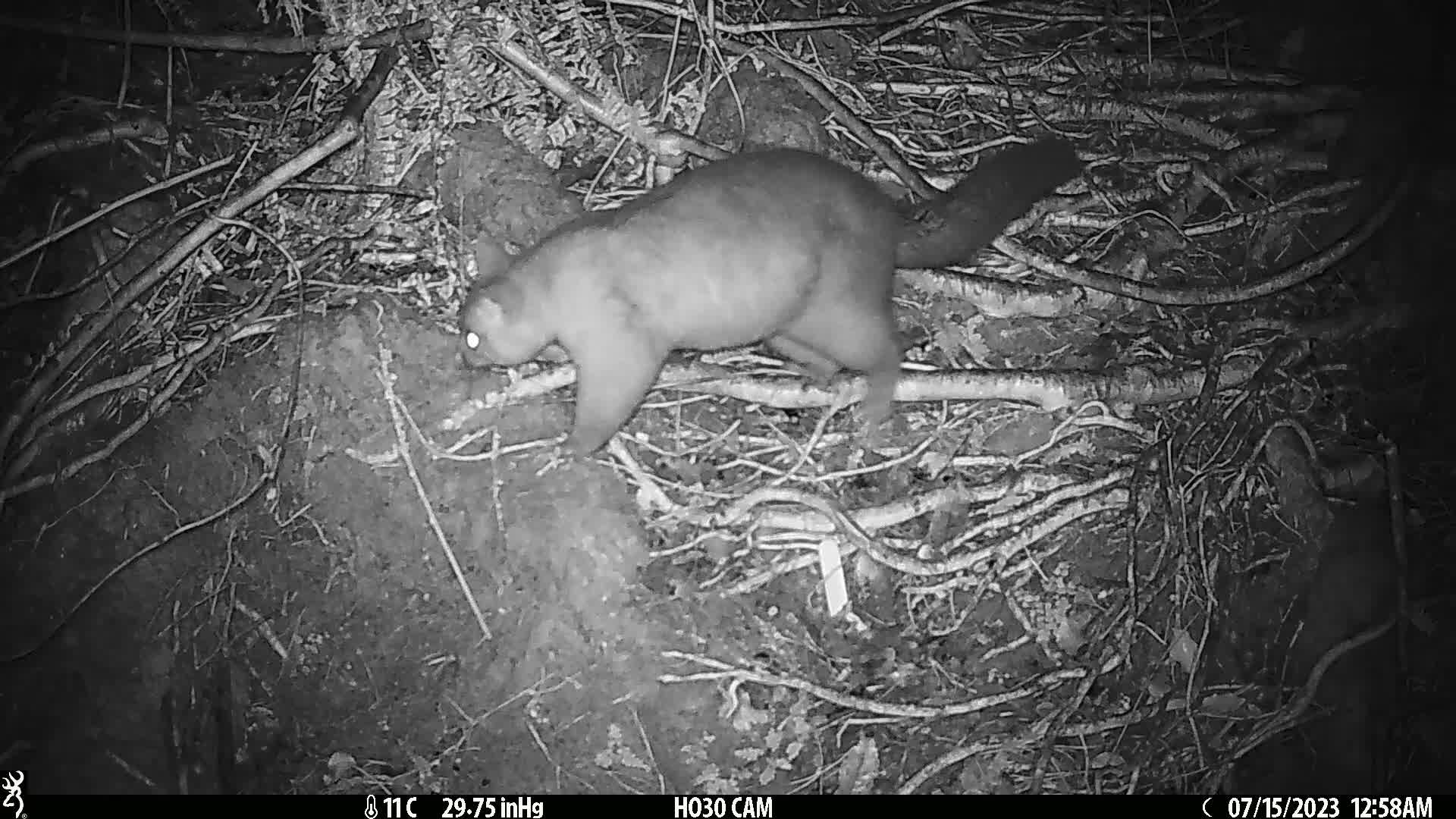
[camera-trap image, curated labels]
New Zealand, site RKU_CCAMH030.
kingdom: Animalia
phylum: Chordata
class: Mammalia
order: Diprotodontia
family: Phalangeridae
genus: Trichosurus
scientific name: Trichosurus vulpecula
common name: common brushtail possum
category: possum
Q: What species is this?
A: Possum (common brushtail possum) (Trichosurus vulpecula).